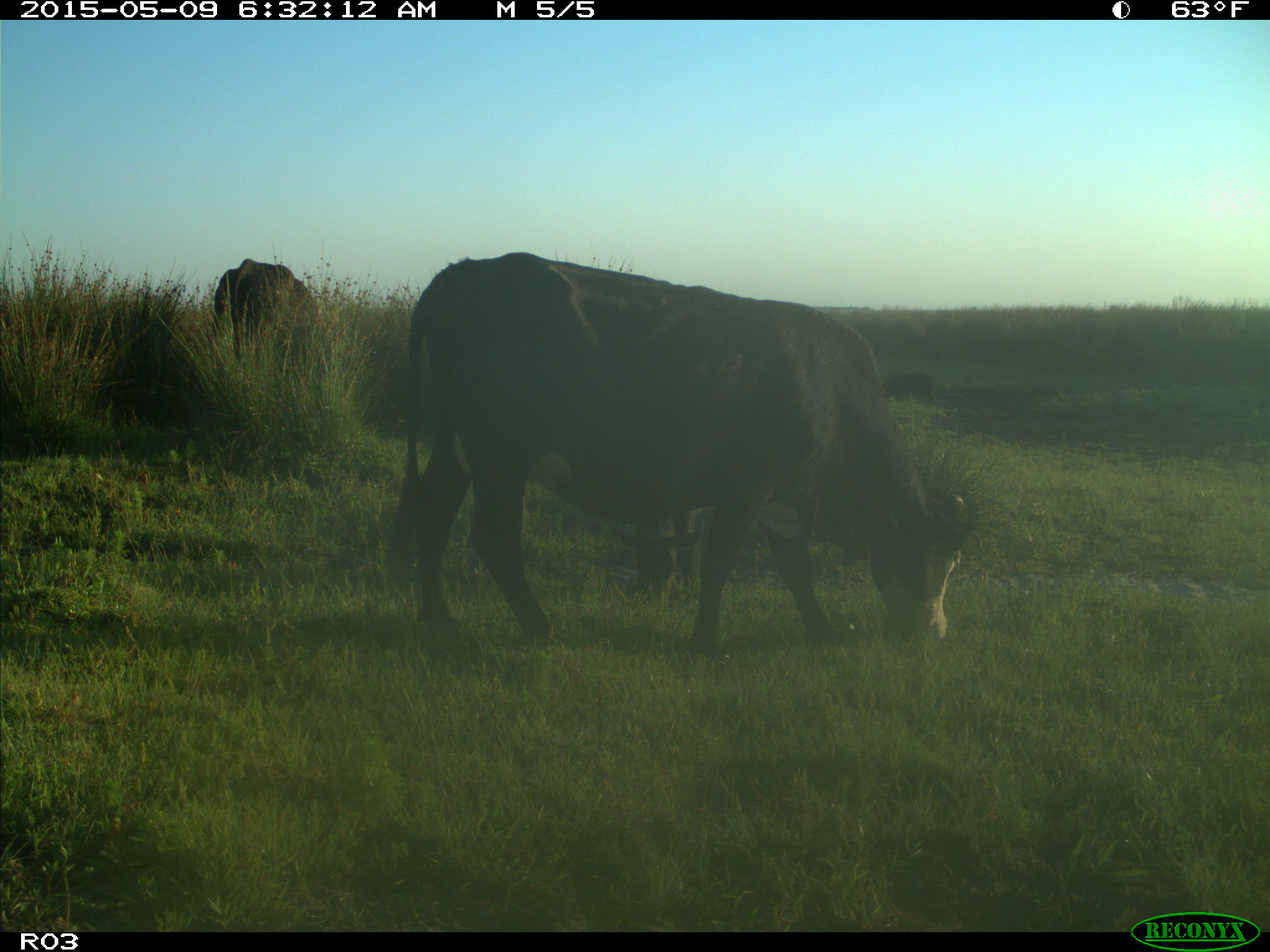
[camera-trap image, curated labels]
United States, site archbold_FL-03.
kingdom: Animalia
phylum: Chordata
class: Mammalia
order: Artiodactyla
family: Bovidae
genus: Bos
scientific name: Bos taurus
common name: domestic cow